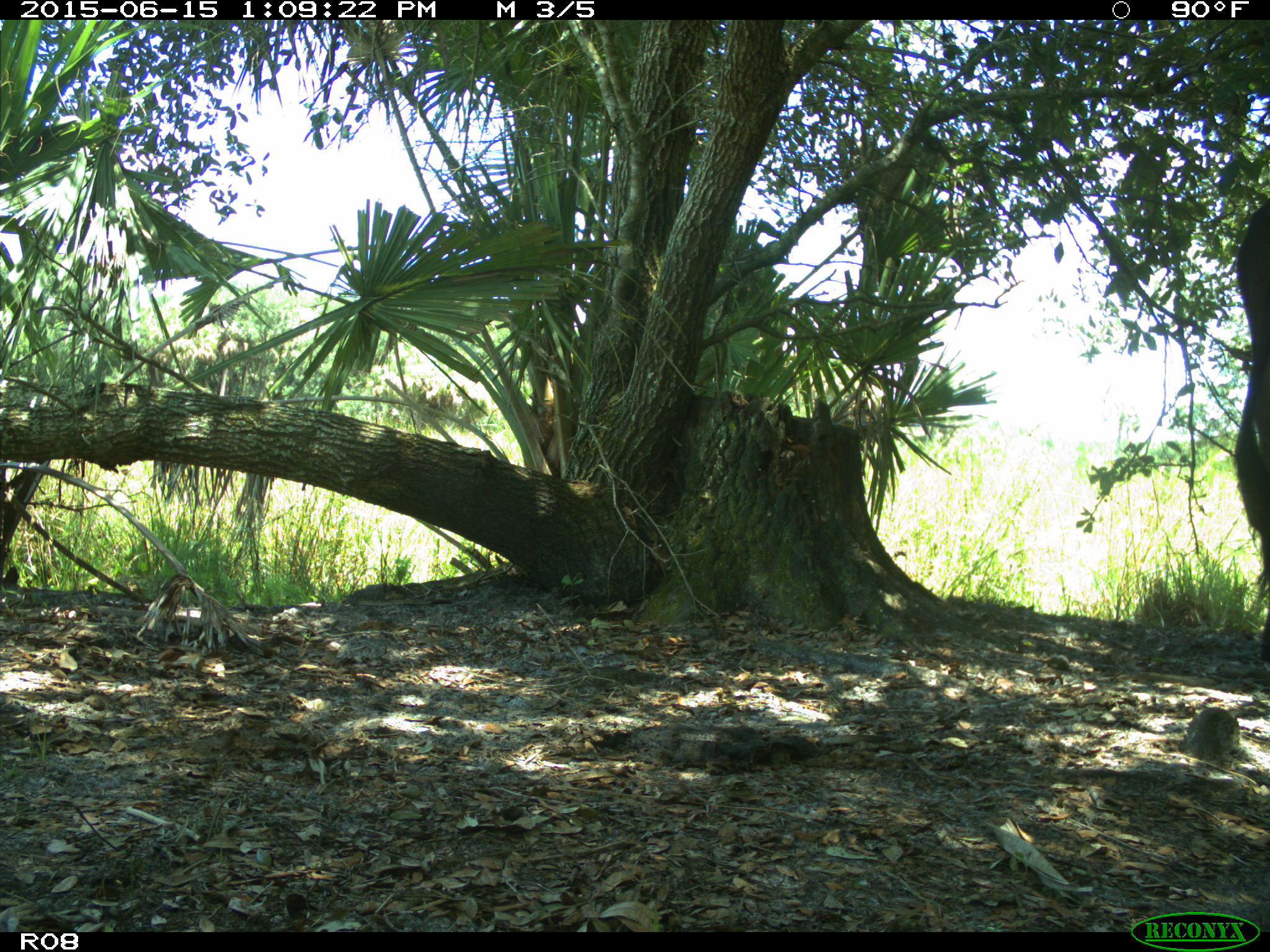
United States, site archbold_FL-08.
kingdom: Animalia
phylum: Chordata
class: Mammalia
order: Artiodactyla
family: Bovidae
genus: Bos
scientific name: Bos taurus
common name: domestic cow